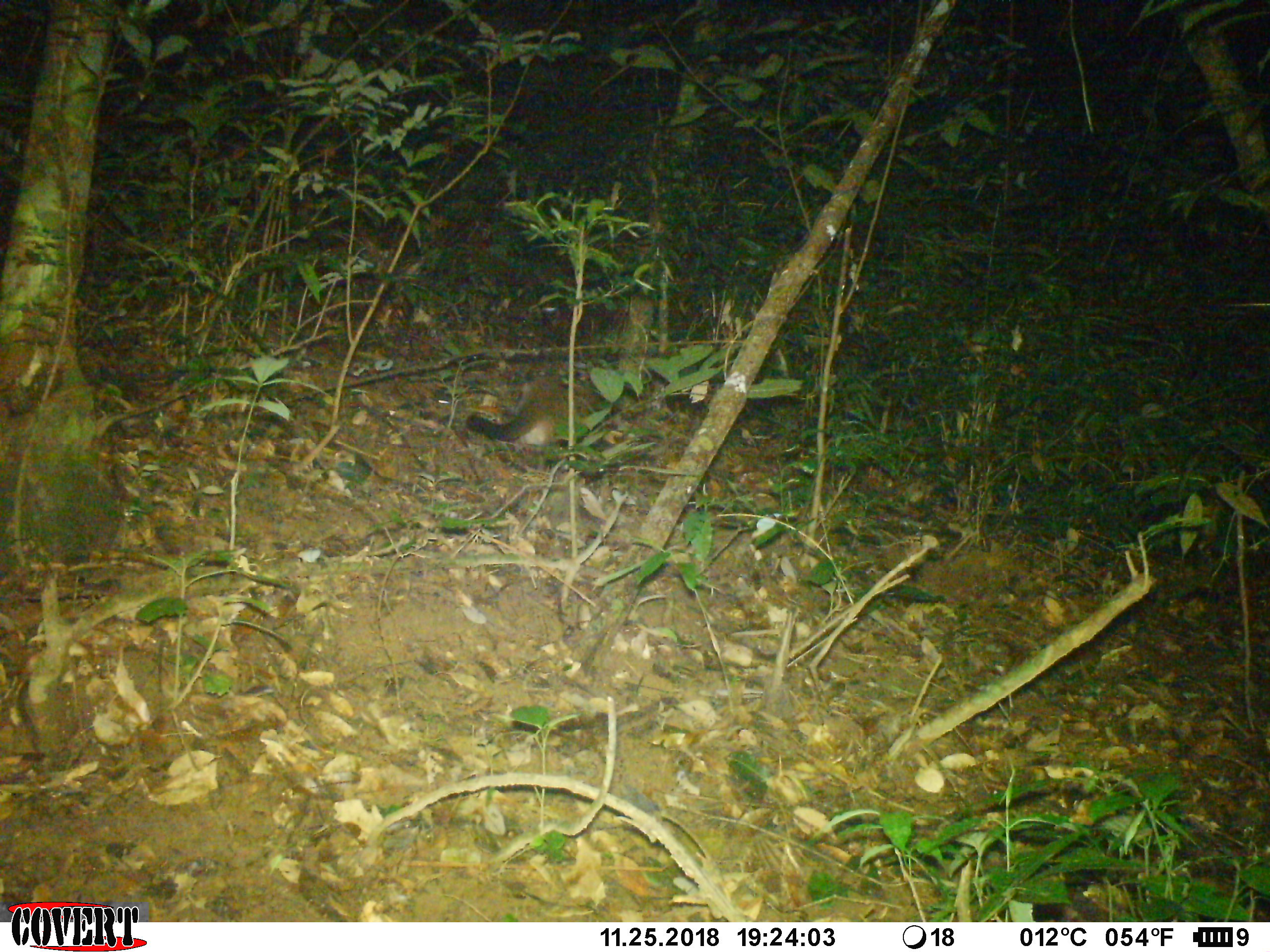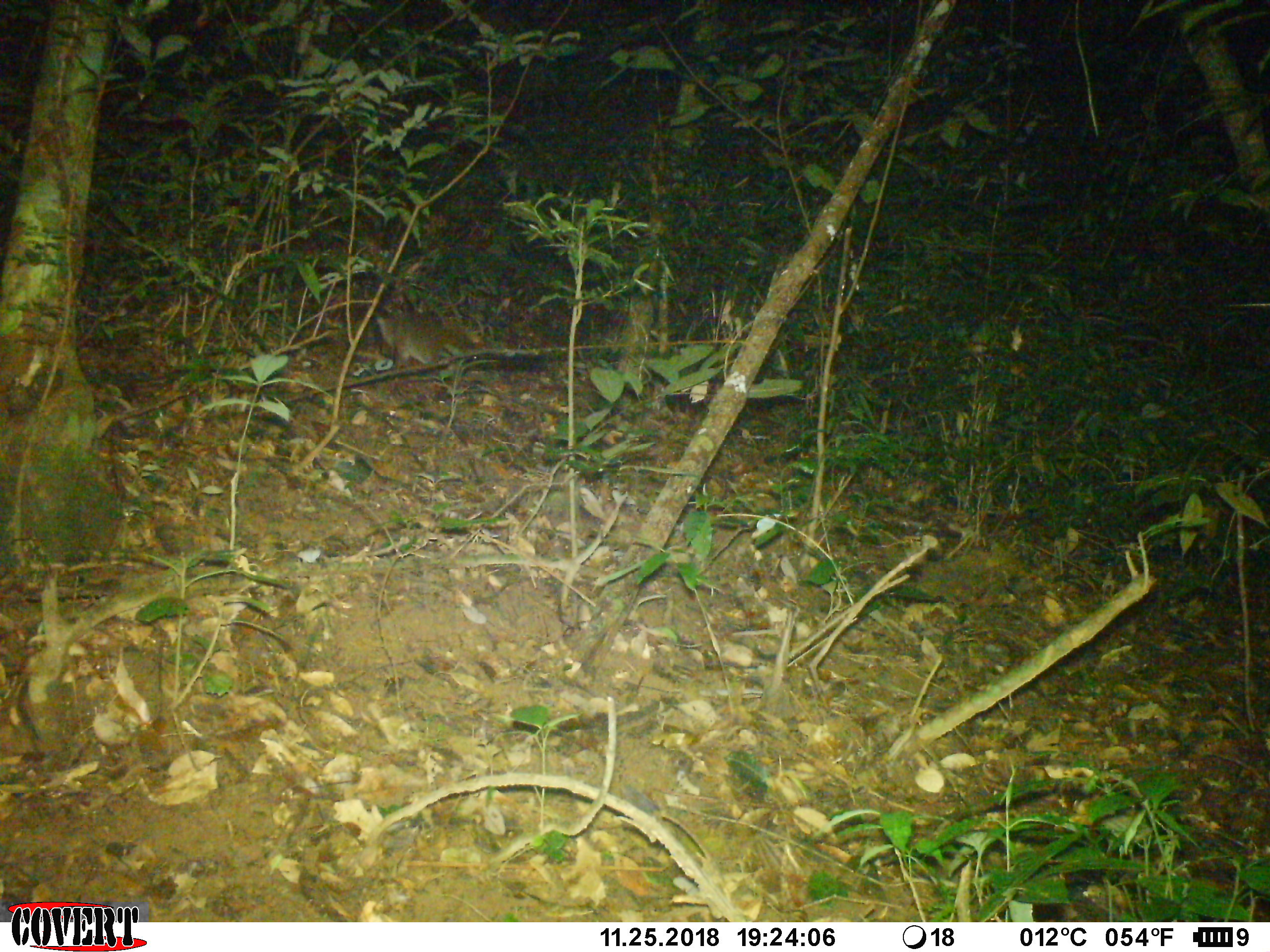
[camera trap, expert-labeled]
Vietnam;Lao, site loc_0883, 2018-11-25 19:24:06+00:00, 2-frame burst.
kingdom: Animalia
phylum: Chordata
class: Mammalia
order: Carnivora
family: Viverridae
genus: Paguma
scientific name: Paguma larvata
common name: masked palm civet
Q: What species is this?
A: Masked palm civet (Paguma larvata).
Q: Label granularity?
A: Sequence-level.